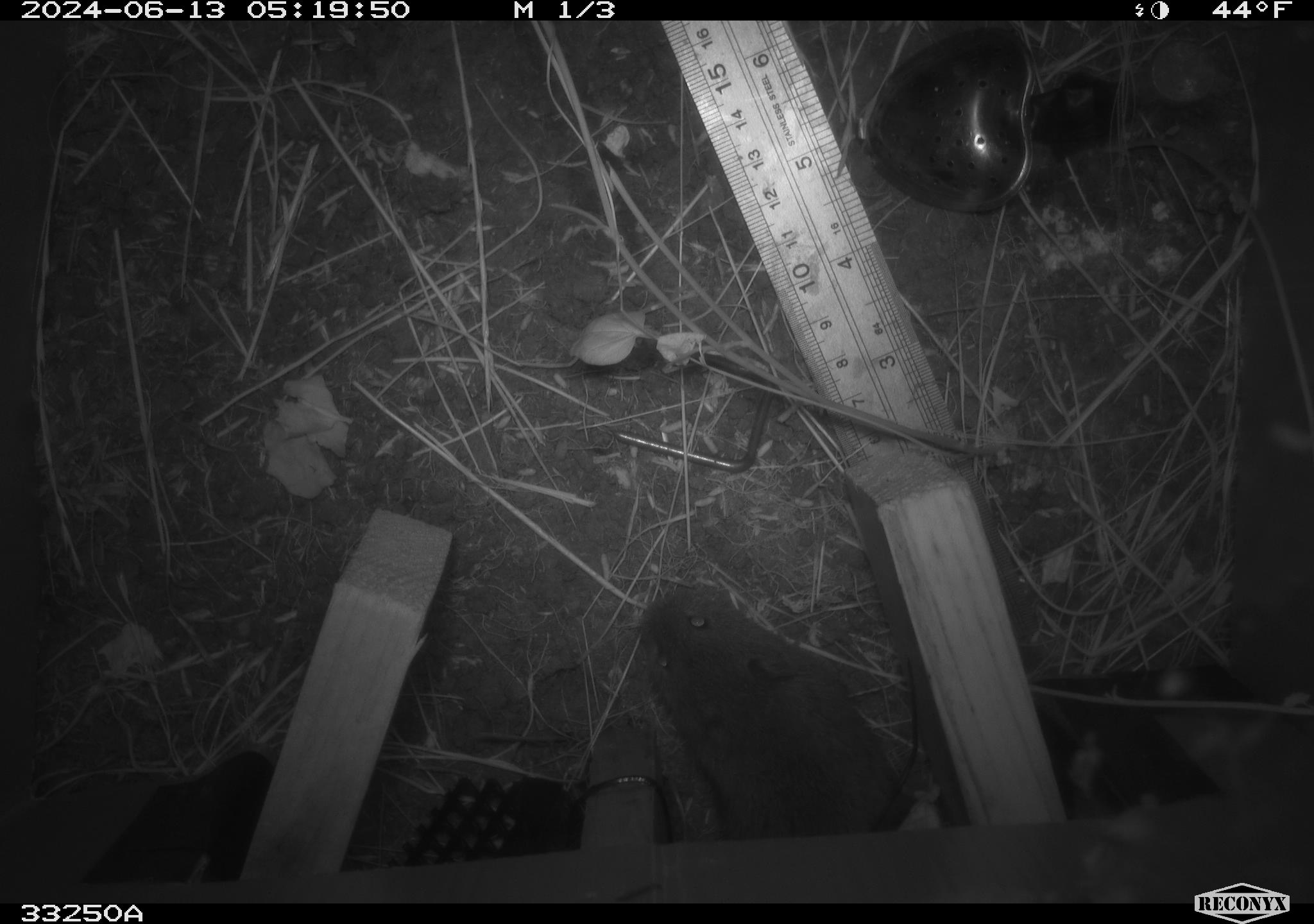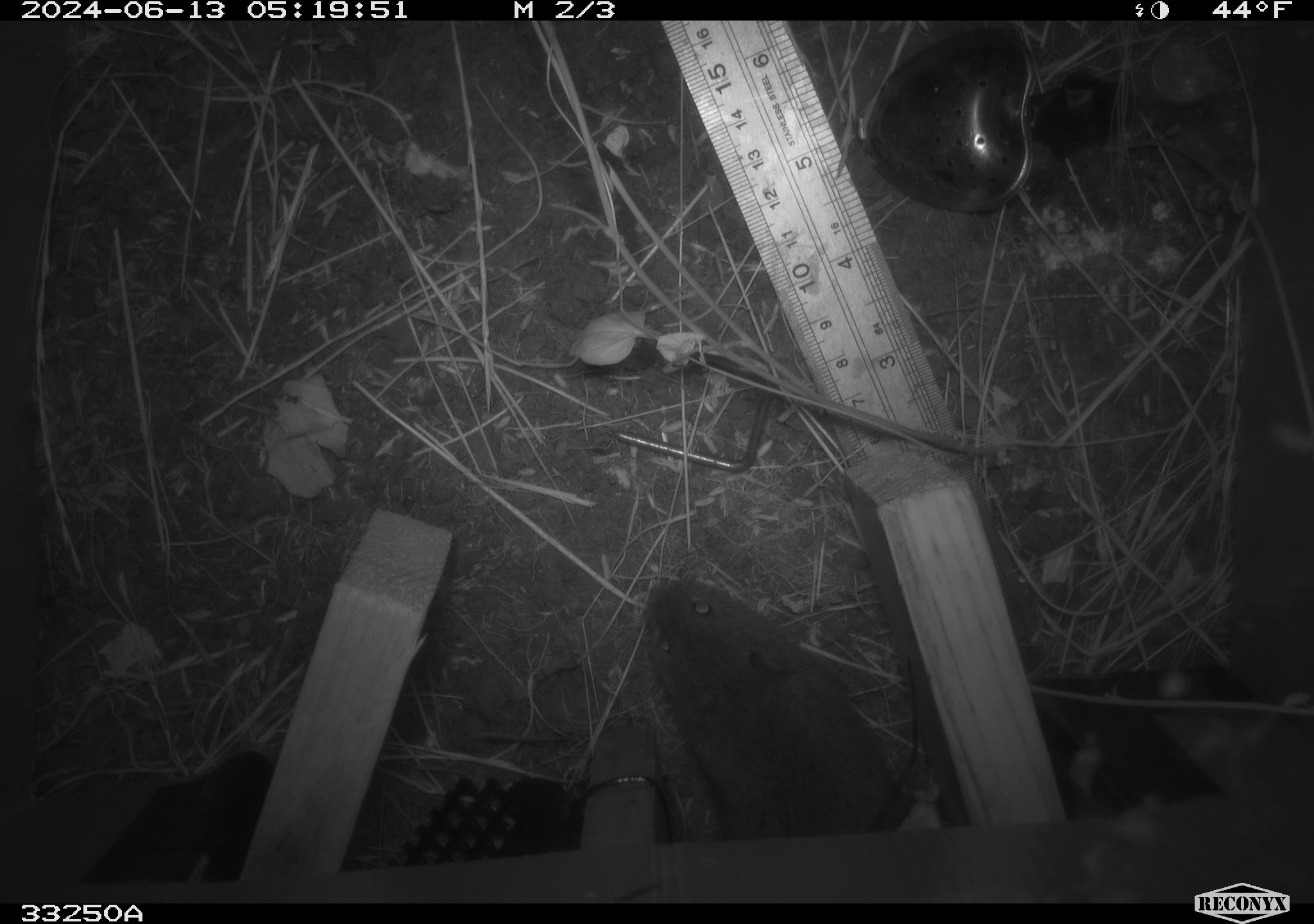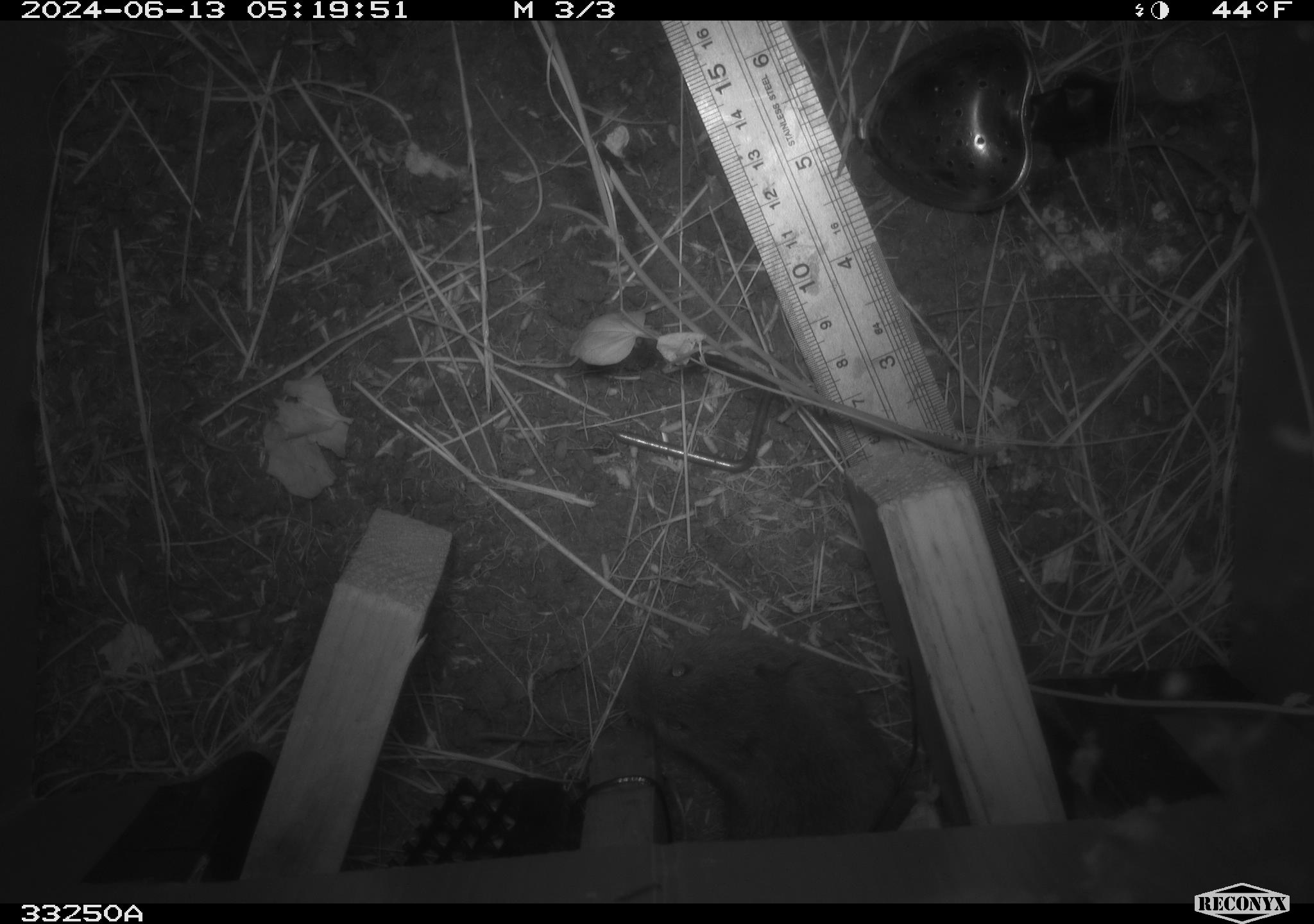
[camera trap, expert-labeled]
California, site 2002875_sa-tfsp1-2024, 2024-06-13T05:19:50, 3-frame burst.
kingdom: Animalia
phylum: Chordata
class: Mammalia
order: Rodentia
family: Cricetidae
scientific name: Arvicolinae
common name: voles, lemmings, and muskrats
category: arvicolinae subfamily